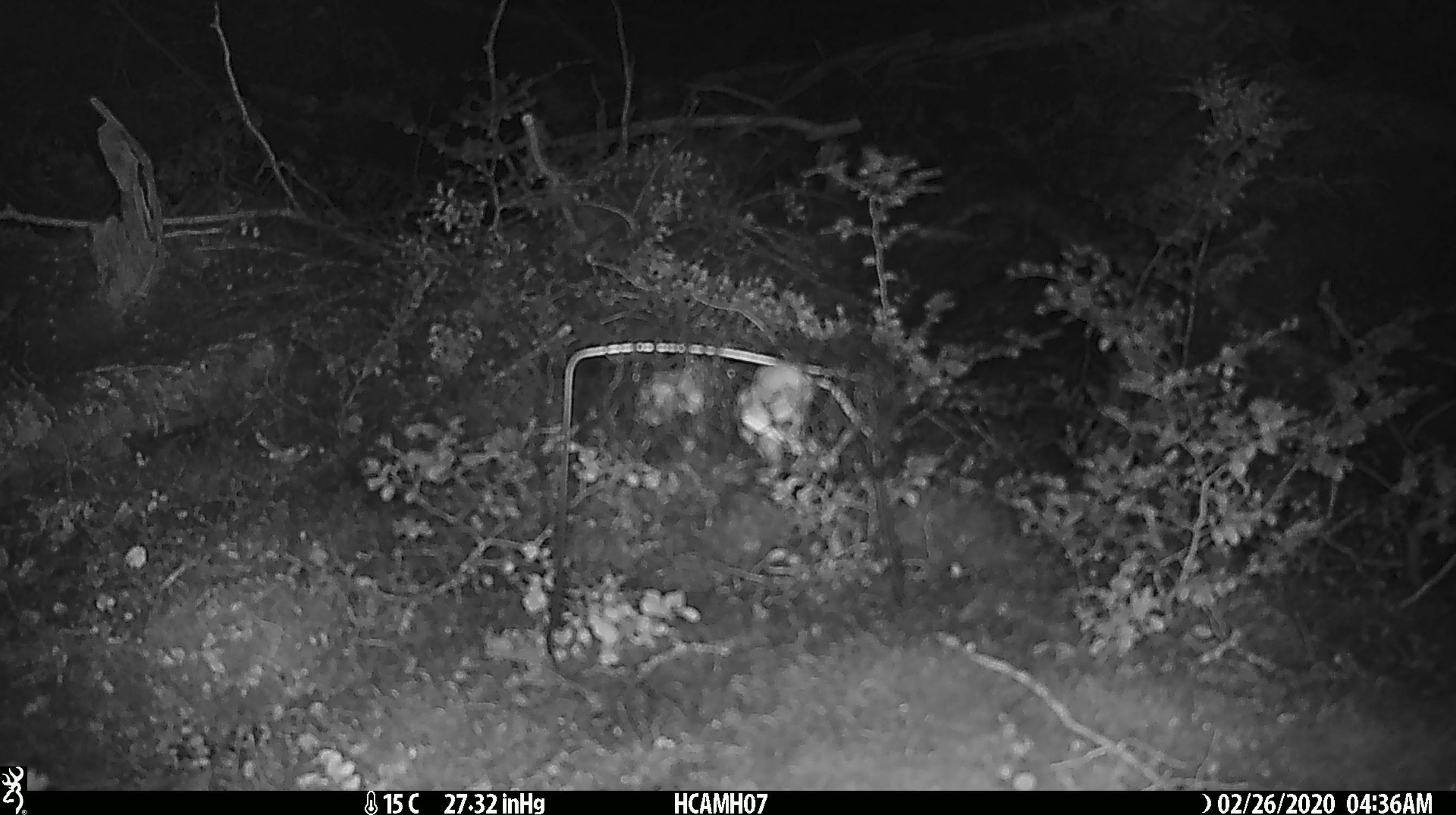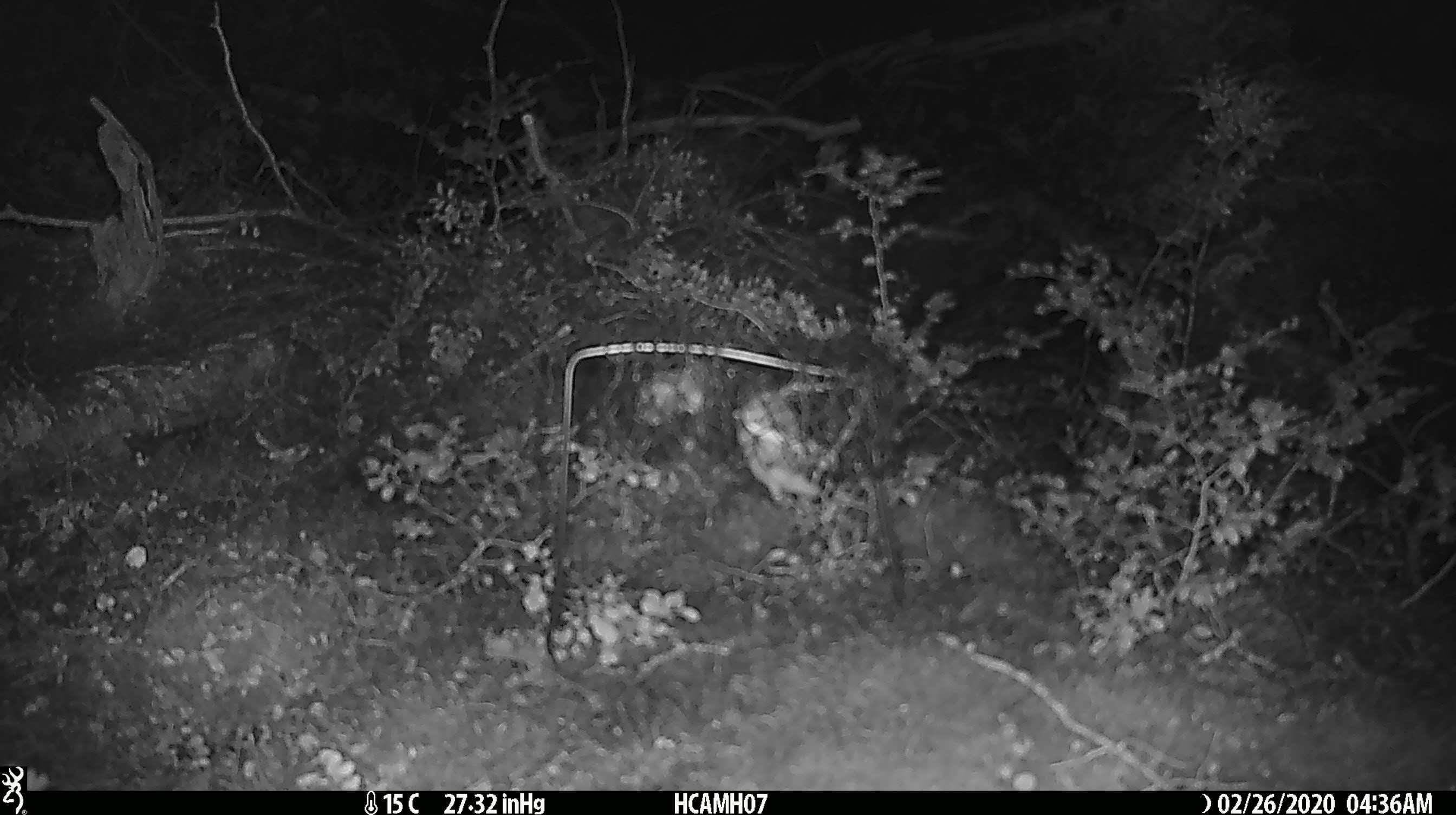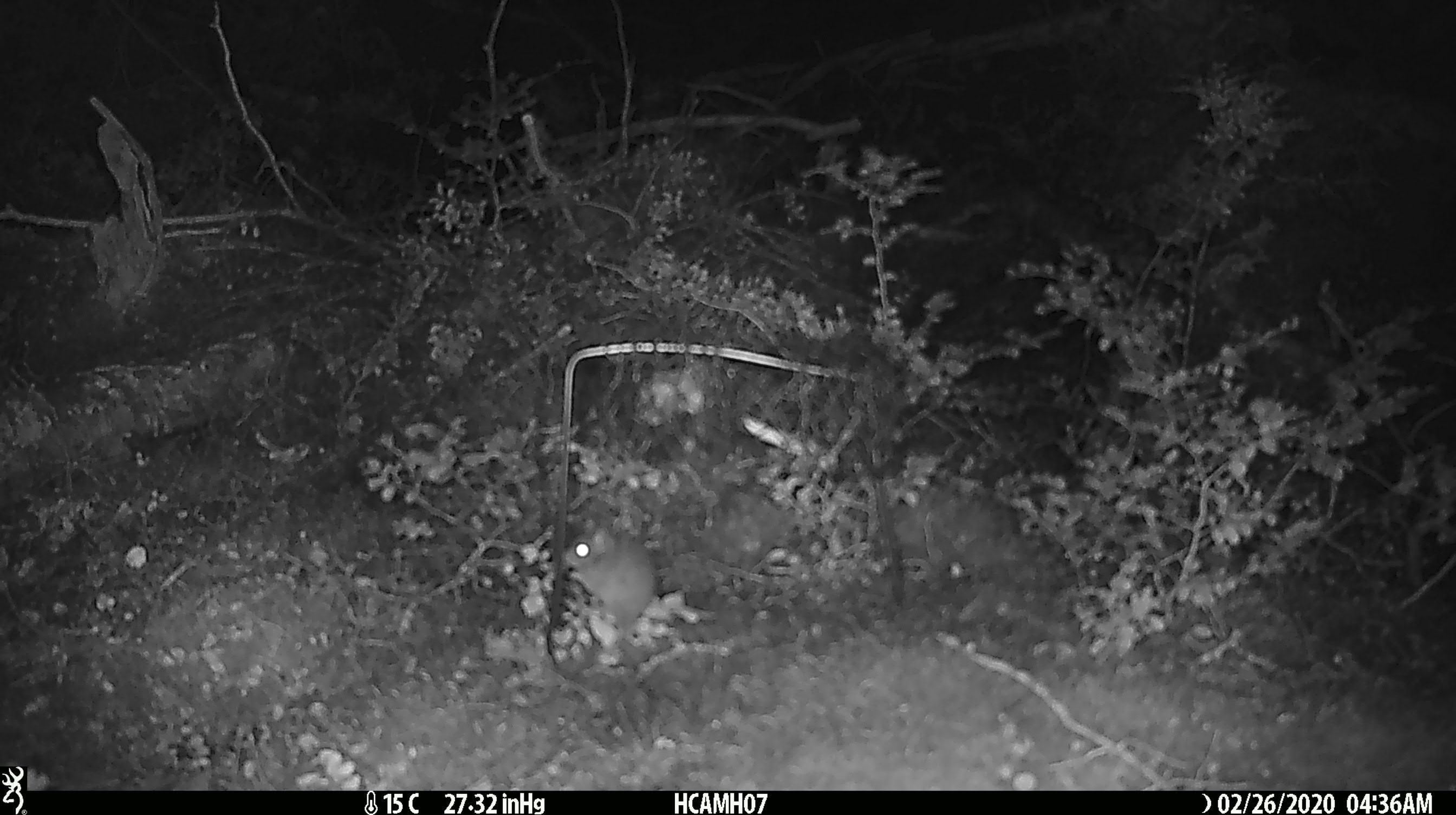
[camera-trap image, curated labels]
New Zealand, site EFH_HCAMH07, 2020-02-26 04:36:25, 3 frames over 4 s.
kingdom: Animalia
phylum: Chordata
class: Mammalia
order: Rodentia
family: Muridae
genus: Mus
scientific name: Mus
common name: mouse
Mouse (Mus).